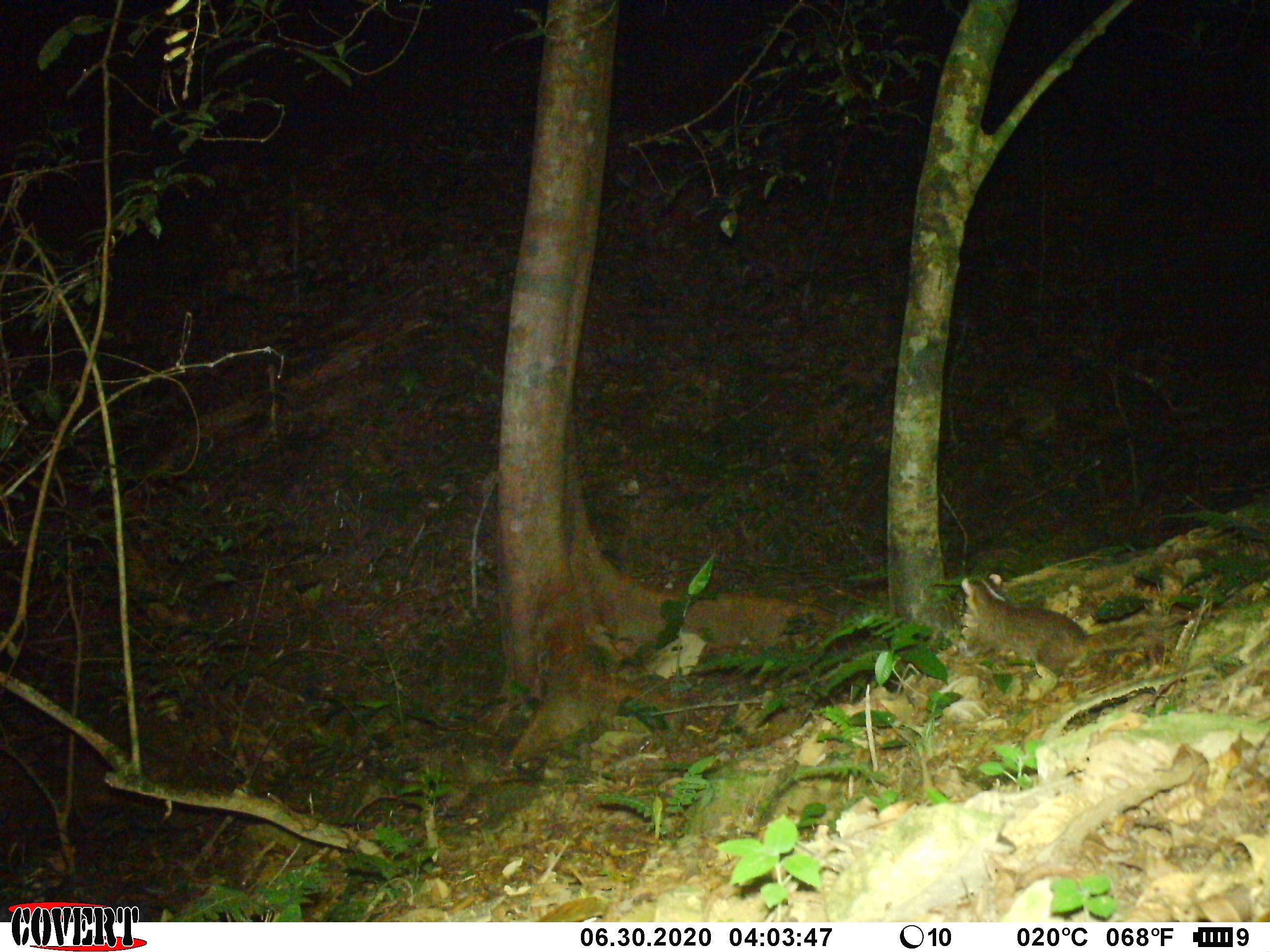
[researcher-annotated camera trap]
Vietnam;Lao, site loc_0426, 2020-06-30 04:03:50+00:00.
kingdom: Animalia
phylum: Chordata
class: Mammalia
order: Carnivora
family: Mustelidae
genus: Melogale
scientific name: Melogale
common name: ferret badger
Ferret badger (Melogale). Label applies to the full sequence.